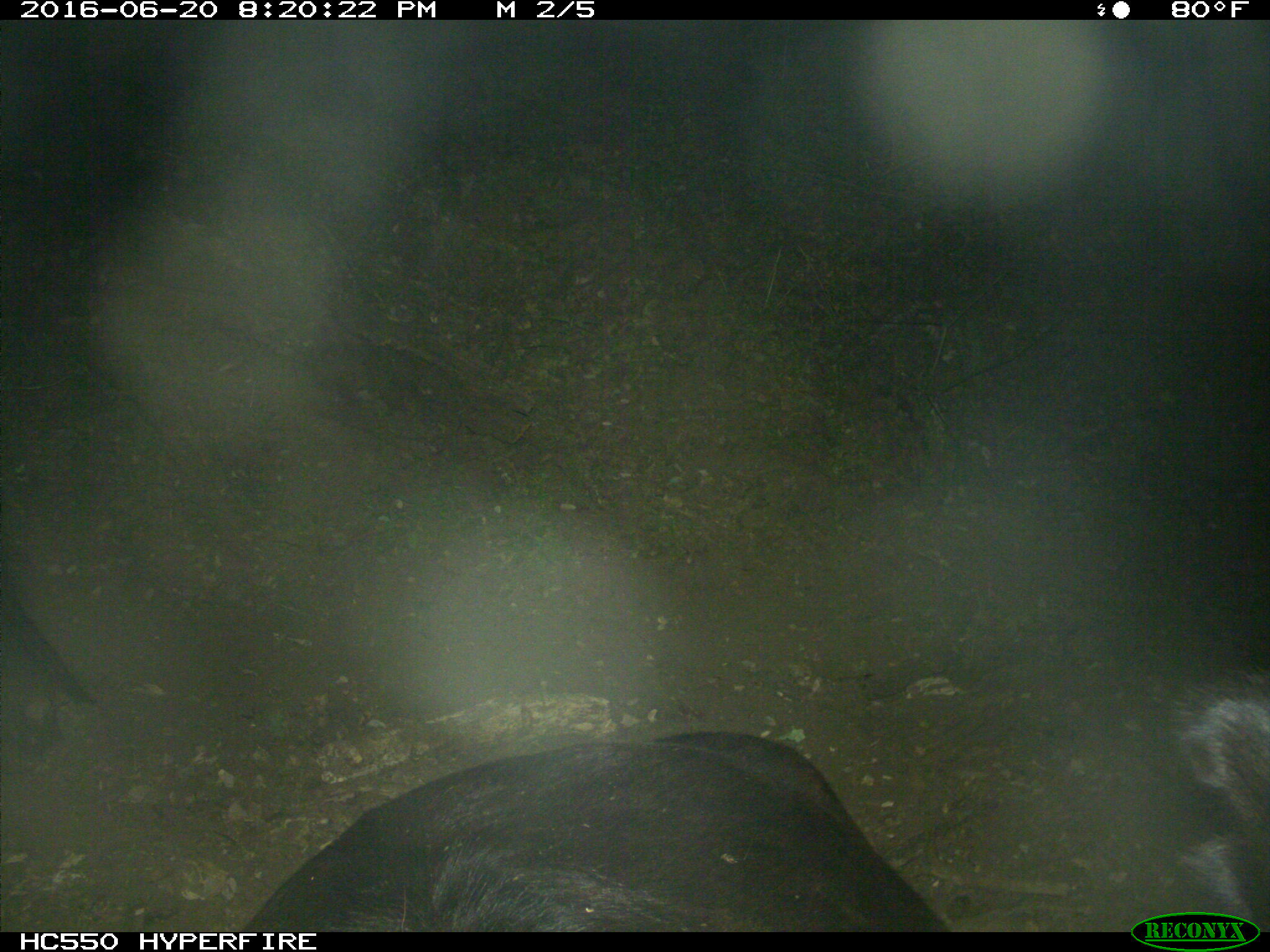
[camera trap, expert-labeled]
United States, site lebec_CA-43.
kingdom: Animalia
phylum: Chordata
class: Mammalia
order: Artiodactyla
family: Bovidae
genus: Bos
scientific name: Bos taurus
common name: domestic cow